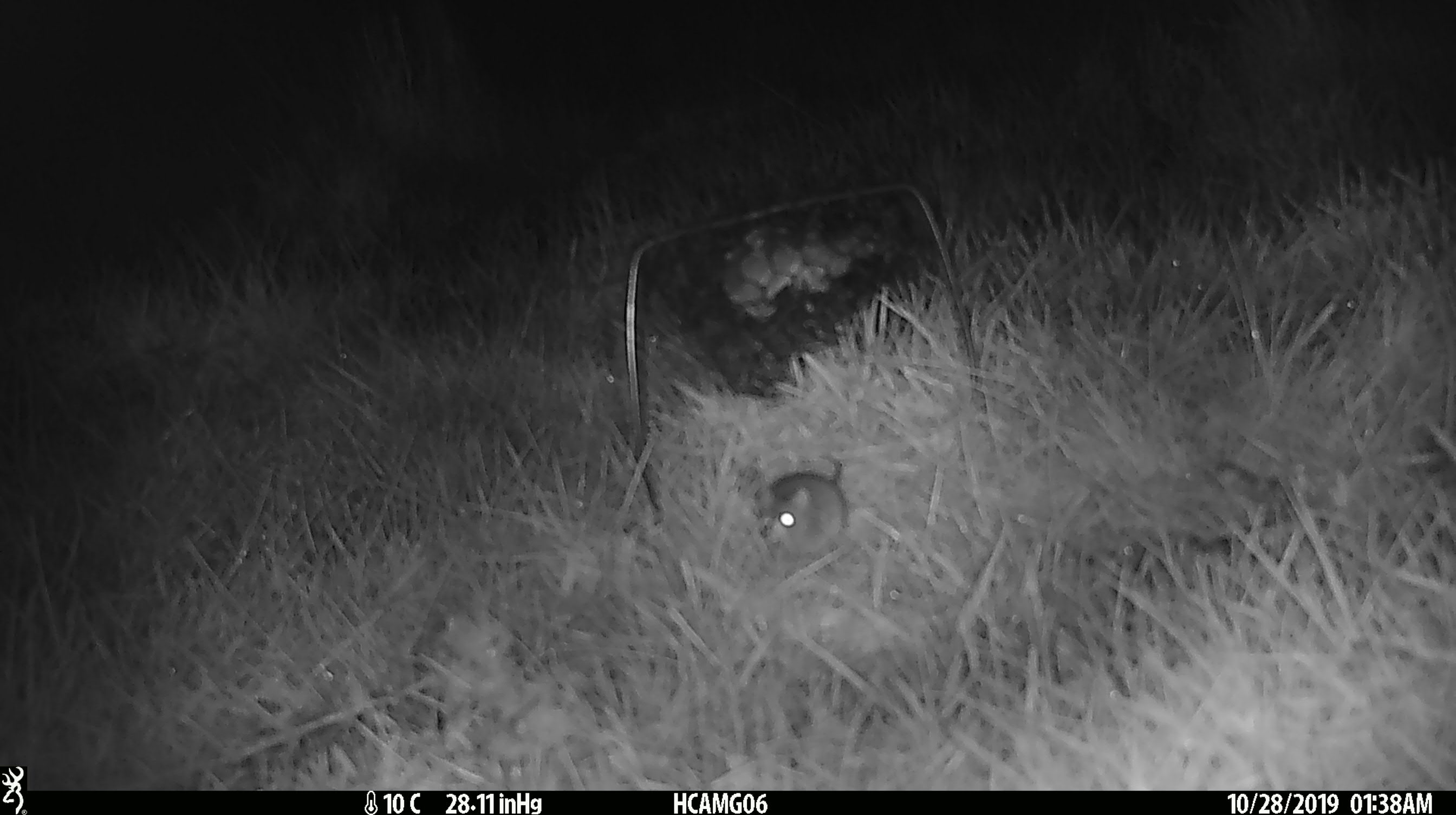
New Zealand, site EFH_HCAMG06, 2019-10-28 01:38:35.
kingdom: Animalia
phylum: Chordata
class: Mammalia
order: Rodentia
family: Muridae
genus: Mus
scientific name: Mus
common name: mouse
Mouse (Mus).